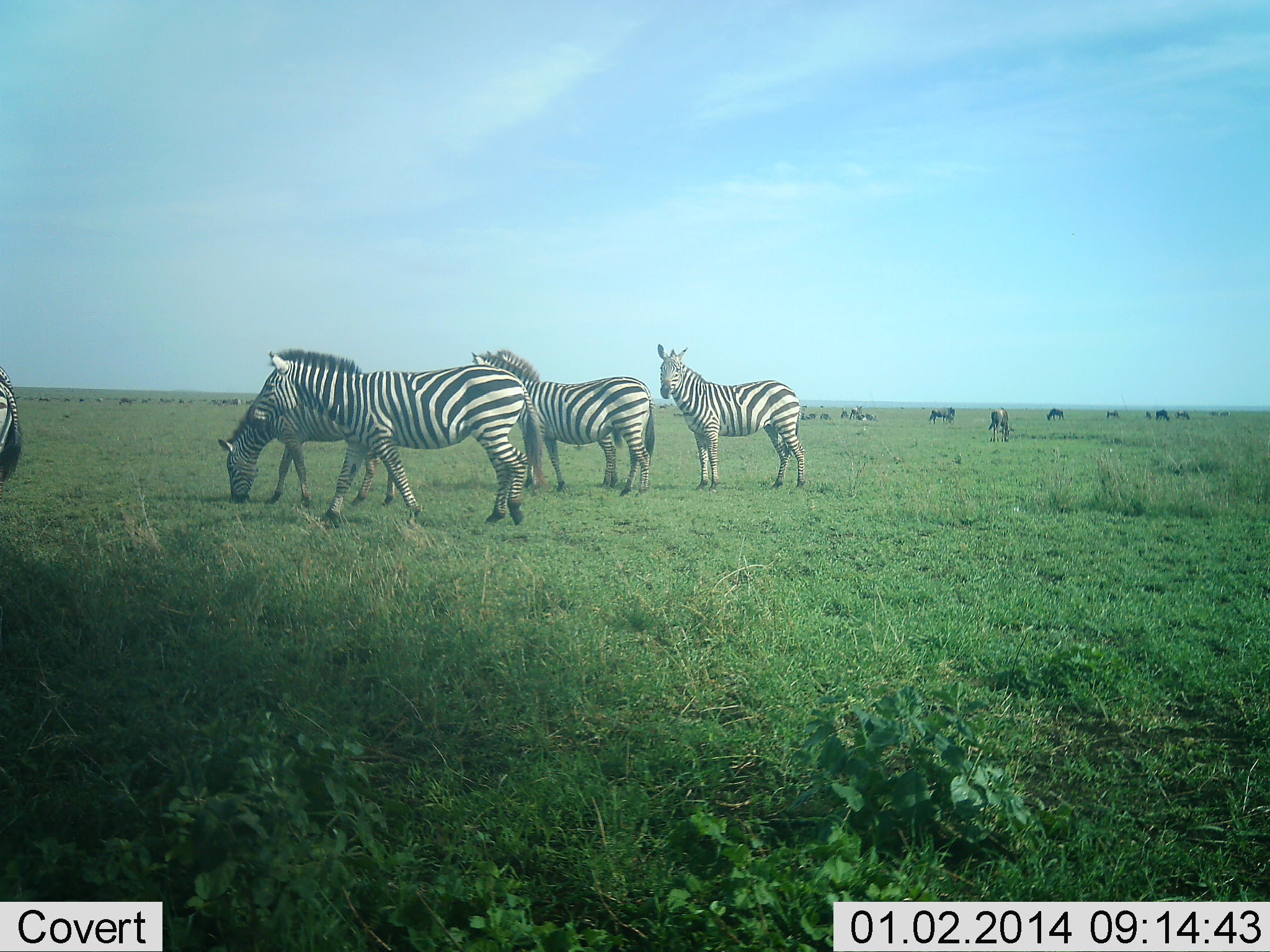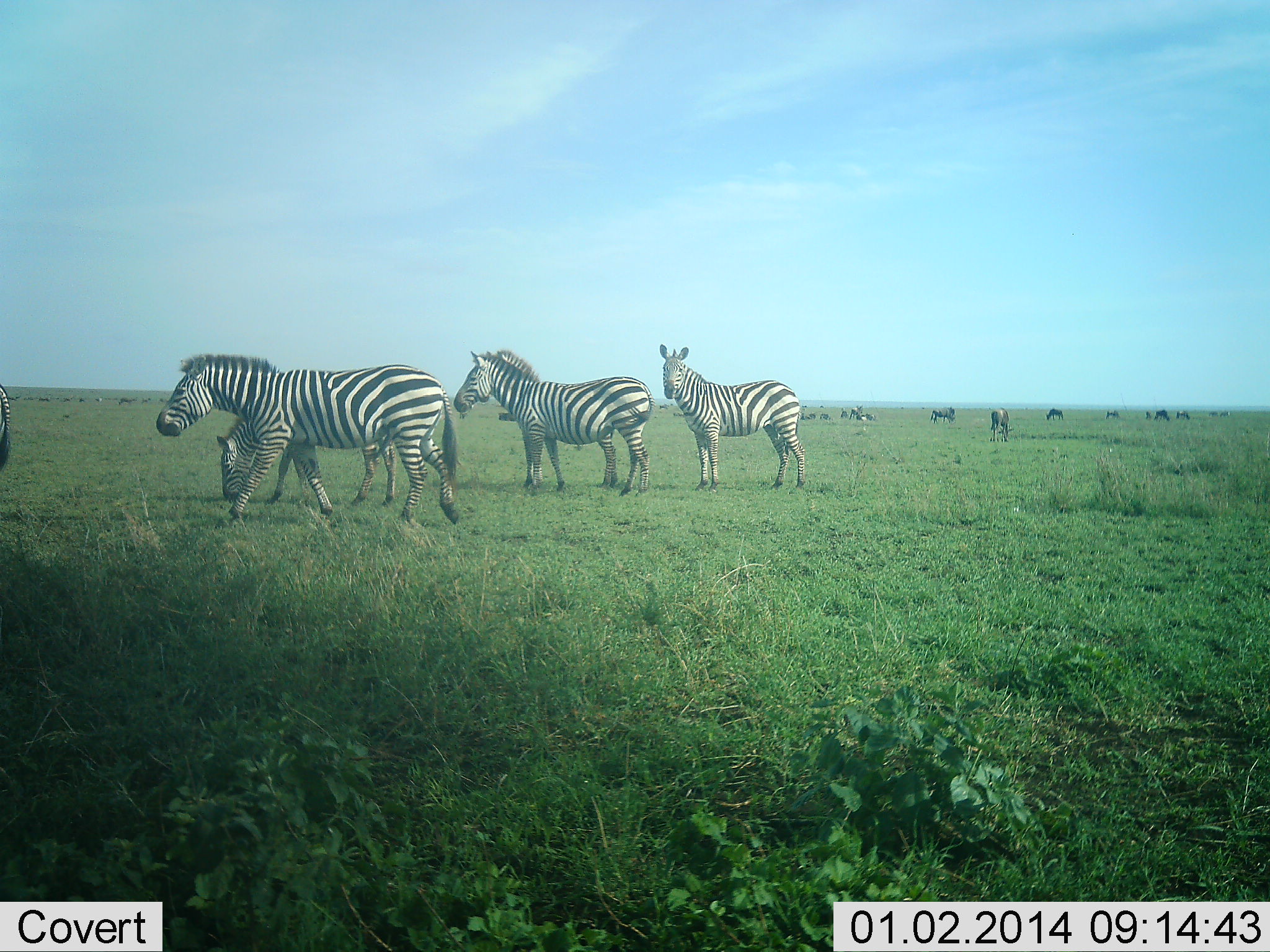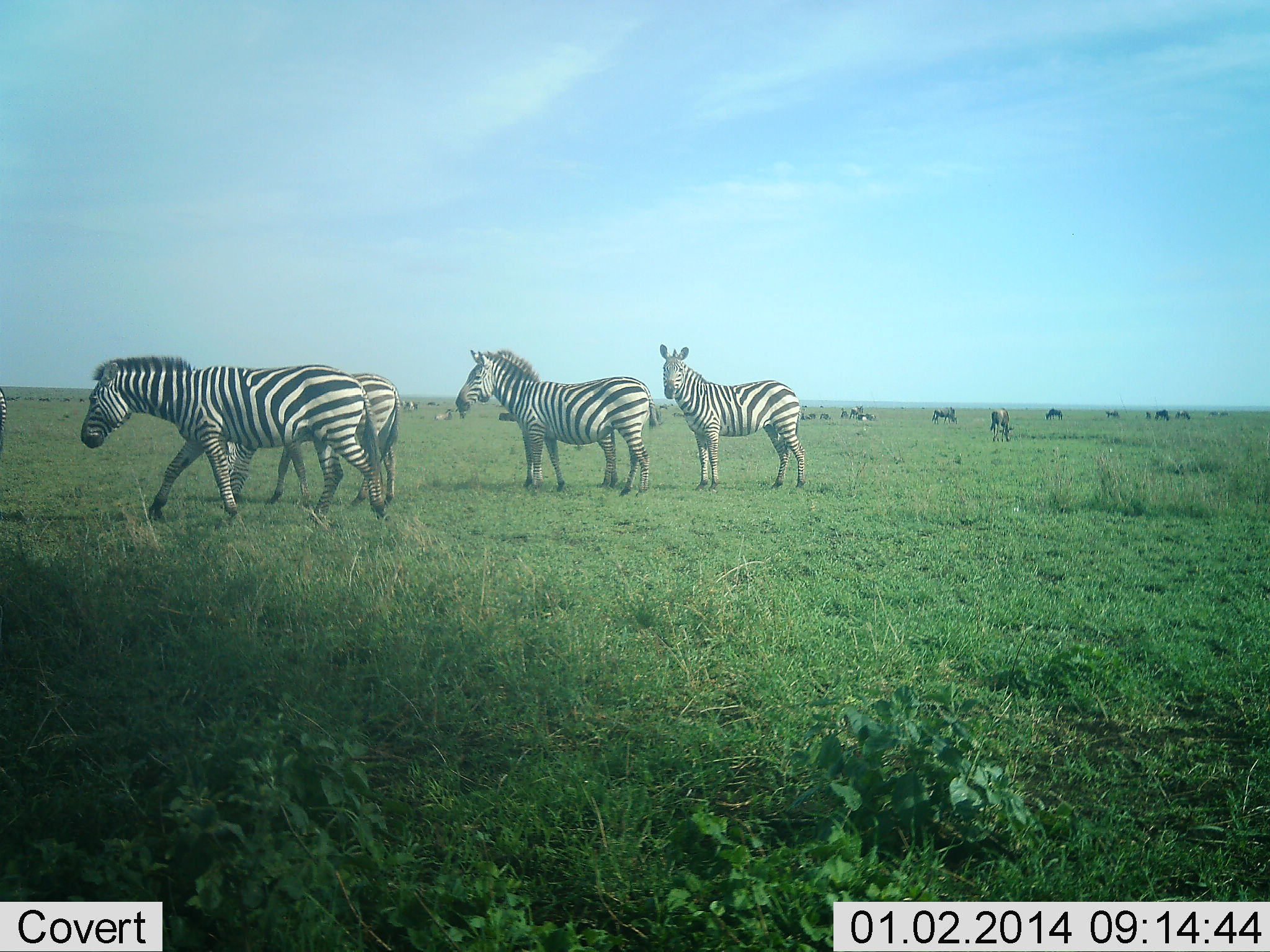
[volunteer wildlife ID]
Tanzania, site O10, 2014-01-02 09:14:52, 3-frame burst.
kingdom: Animalia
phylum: Chordata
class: Mammalia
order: Perissodactyla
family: Equidae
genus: Equus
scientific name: Equus quagga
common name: plains zebra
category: zebra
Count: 5.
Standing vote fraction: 89%.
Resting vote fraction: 5%.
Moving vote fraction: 74%.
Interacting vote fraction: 0%.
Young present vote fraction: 11%.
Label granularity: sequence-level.